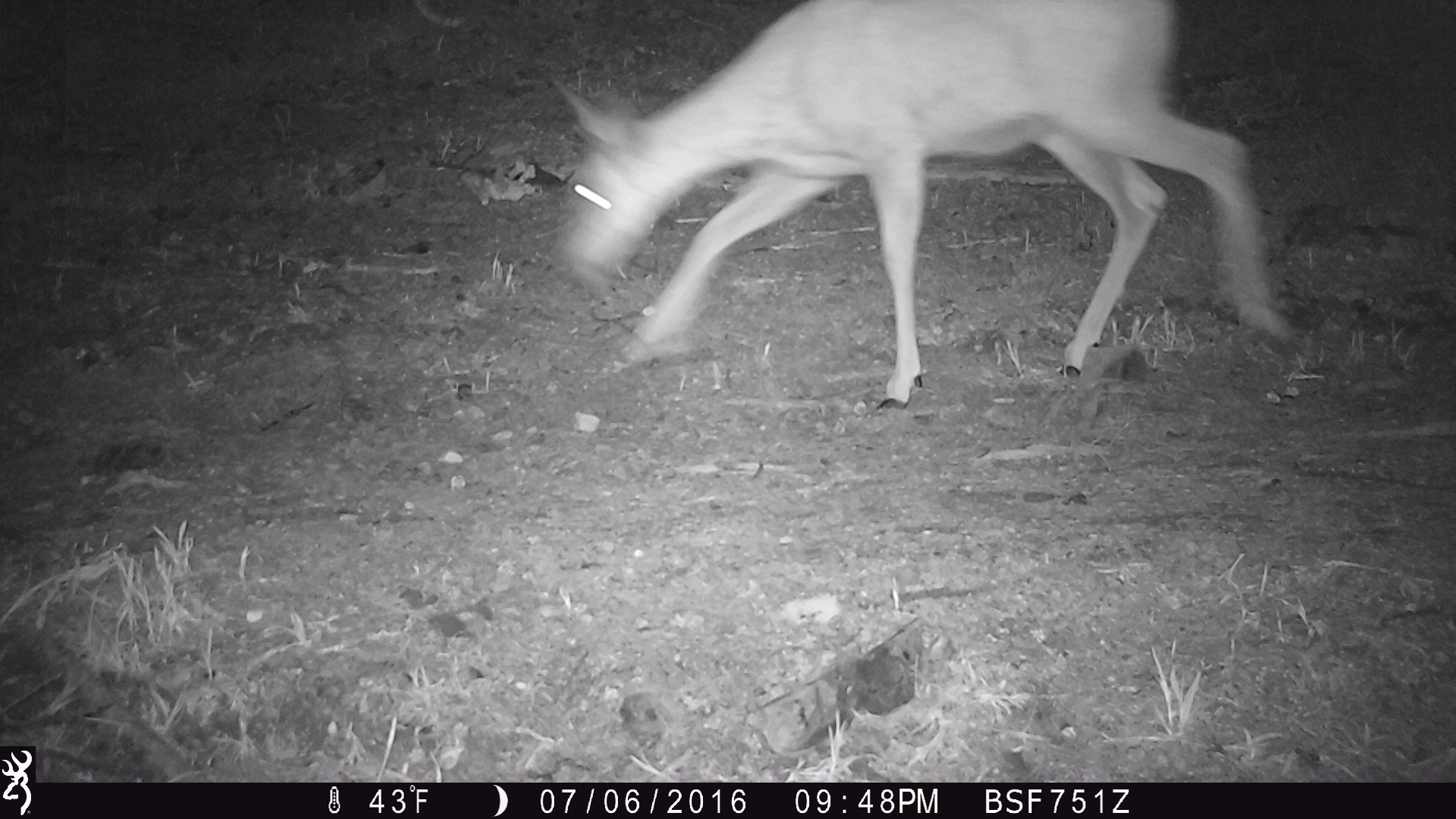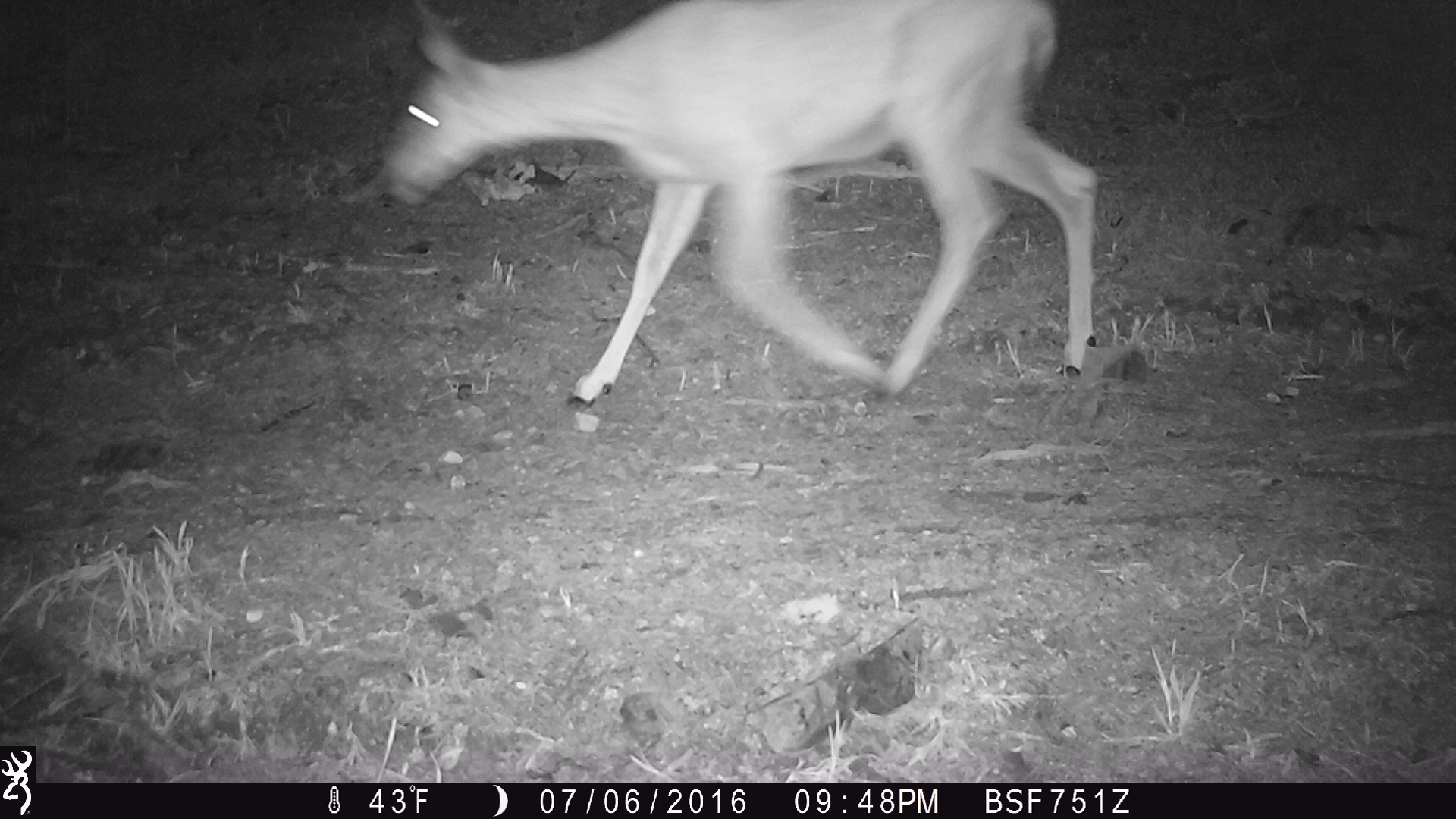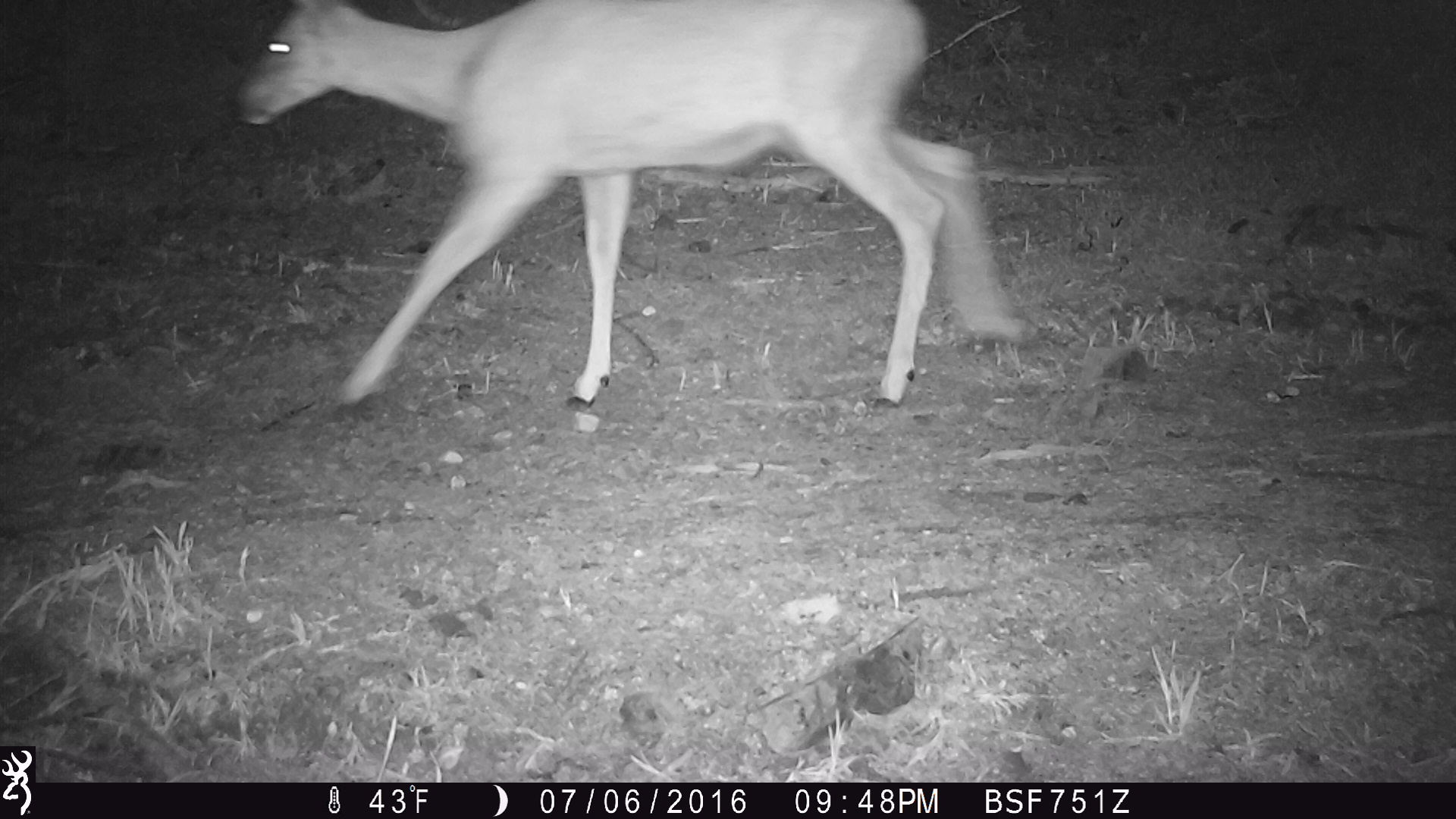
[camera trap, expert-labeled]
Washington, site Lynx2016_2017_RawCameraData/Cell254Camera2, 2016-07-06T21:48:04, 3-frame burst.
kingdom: Animalia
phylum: Chordata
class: Mammalia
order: Artiodactyla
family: Cervidae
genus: Odocoileus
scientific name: Odocoileus hemionus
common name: mule deer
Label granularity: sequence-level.